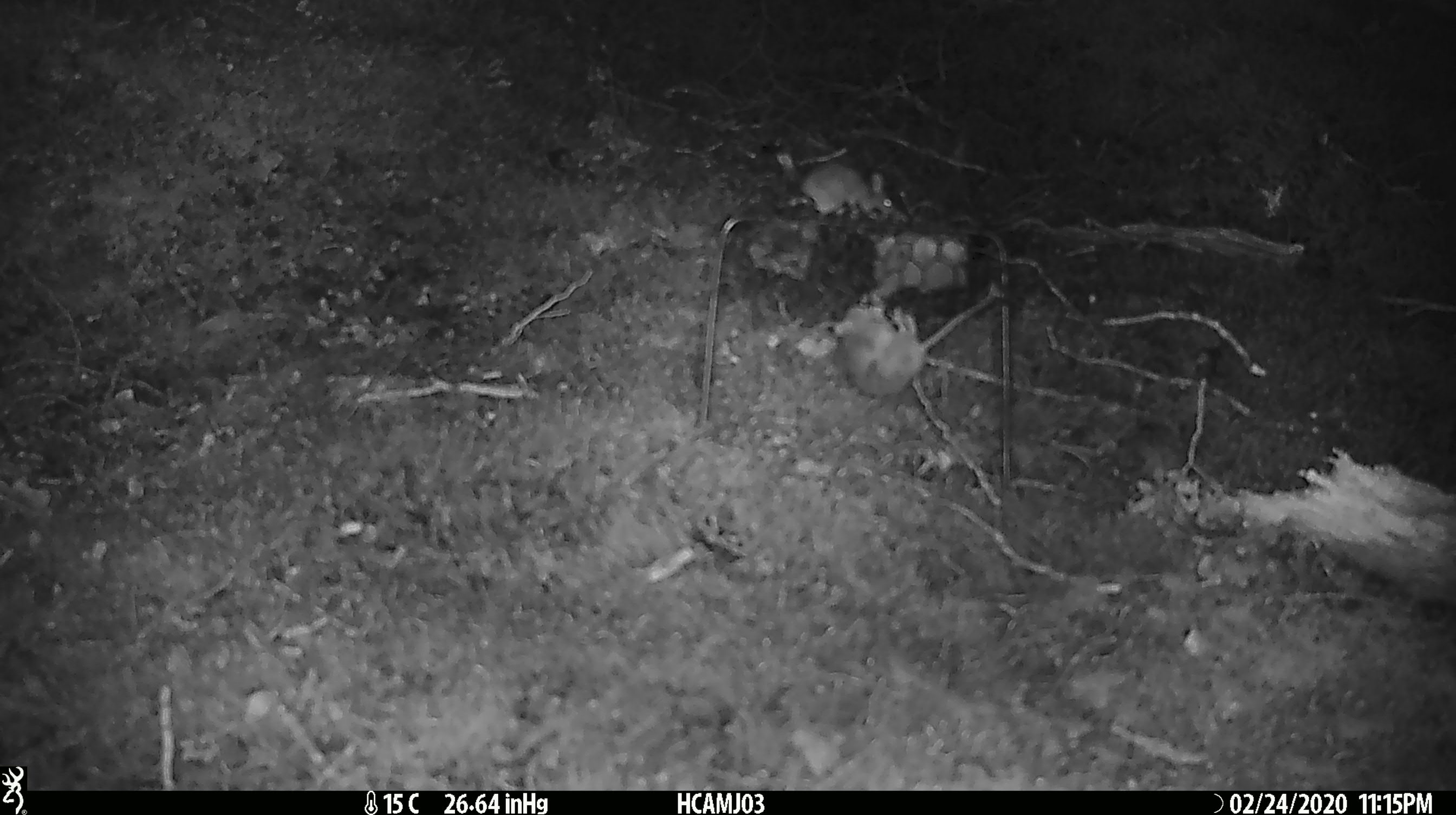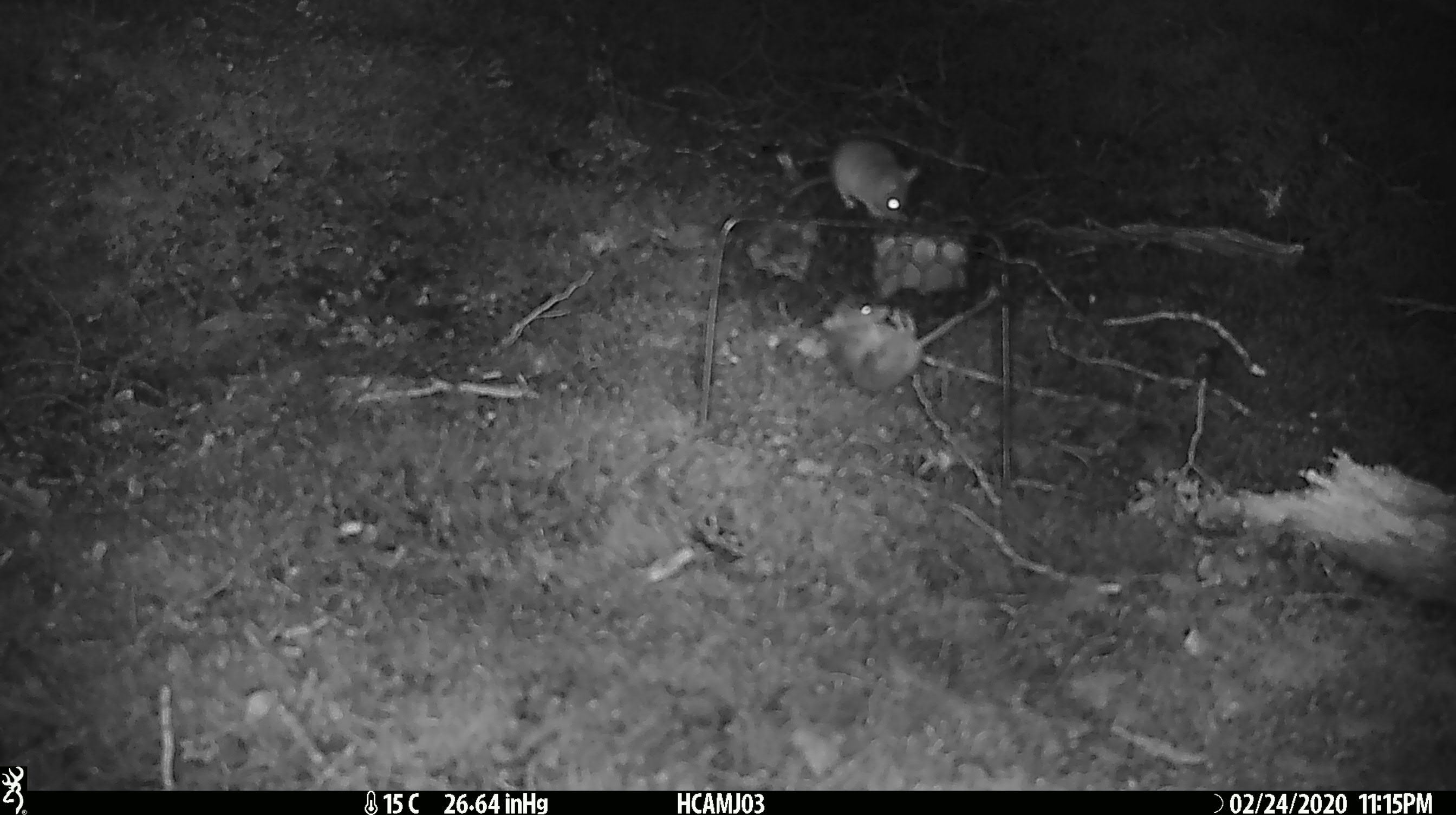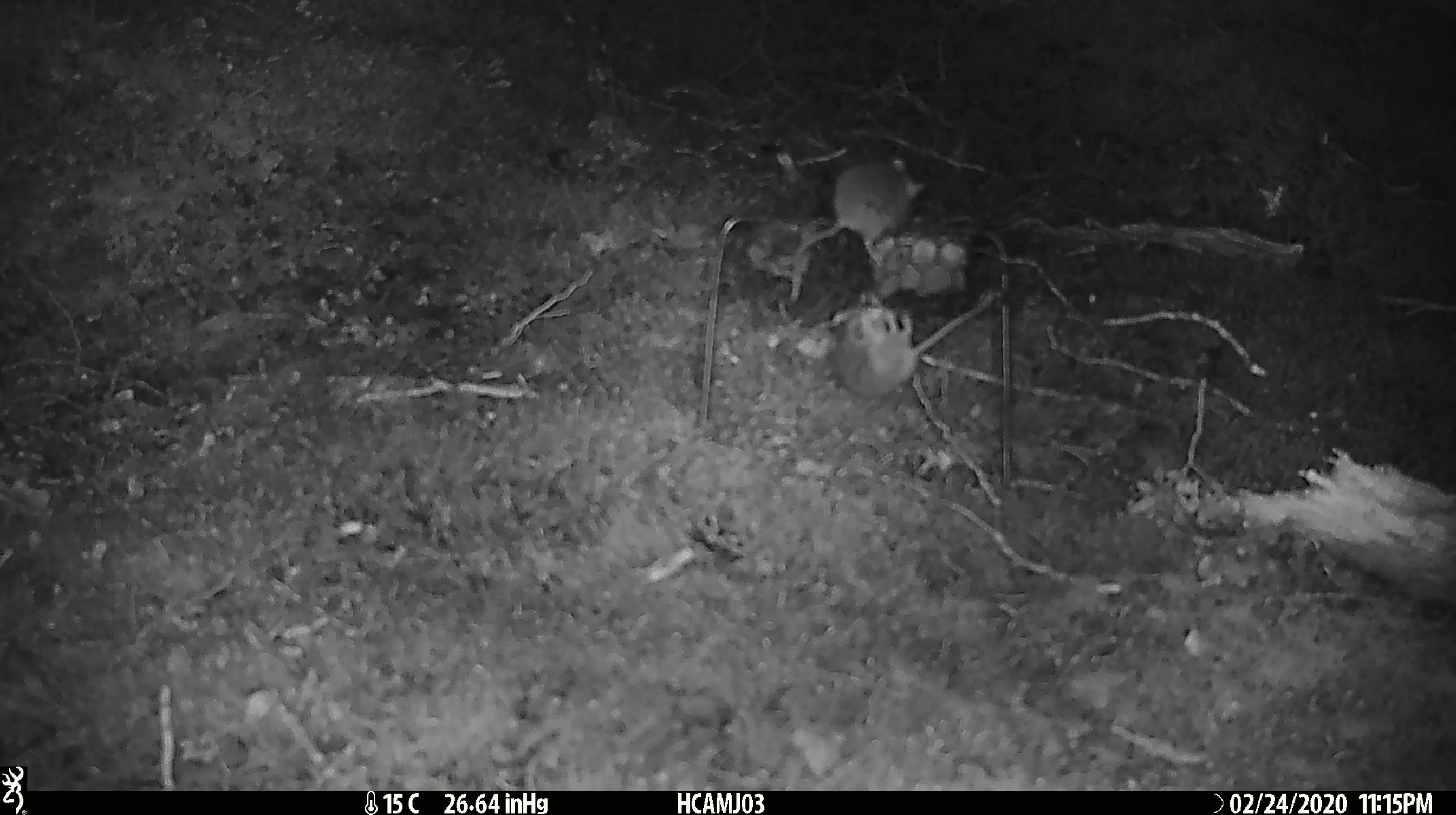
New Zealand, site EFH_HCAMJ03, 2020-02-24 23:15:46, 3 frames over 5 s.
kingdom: Animalia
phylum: Chordata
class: Mammalia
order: Rodentia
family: Muridae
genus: Mus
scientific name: Mus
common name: mouse